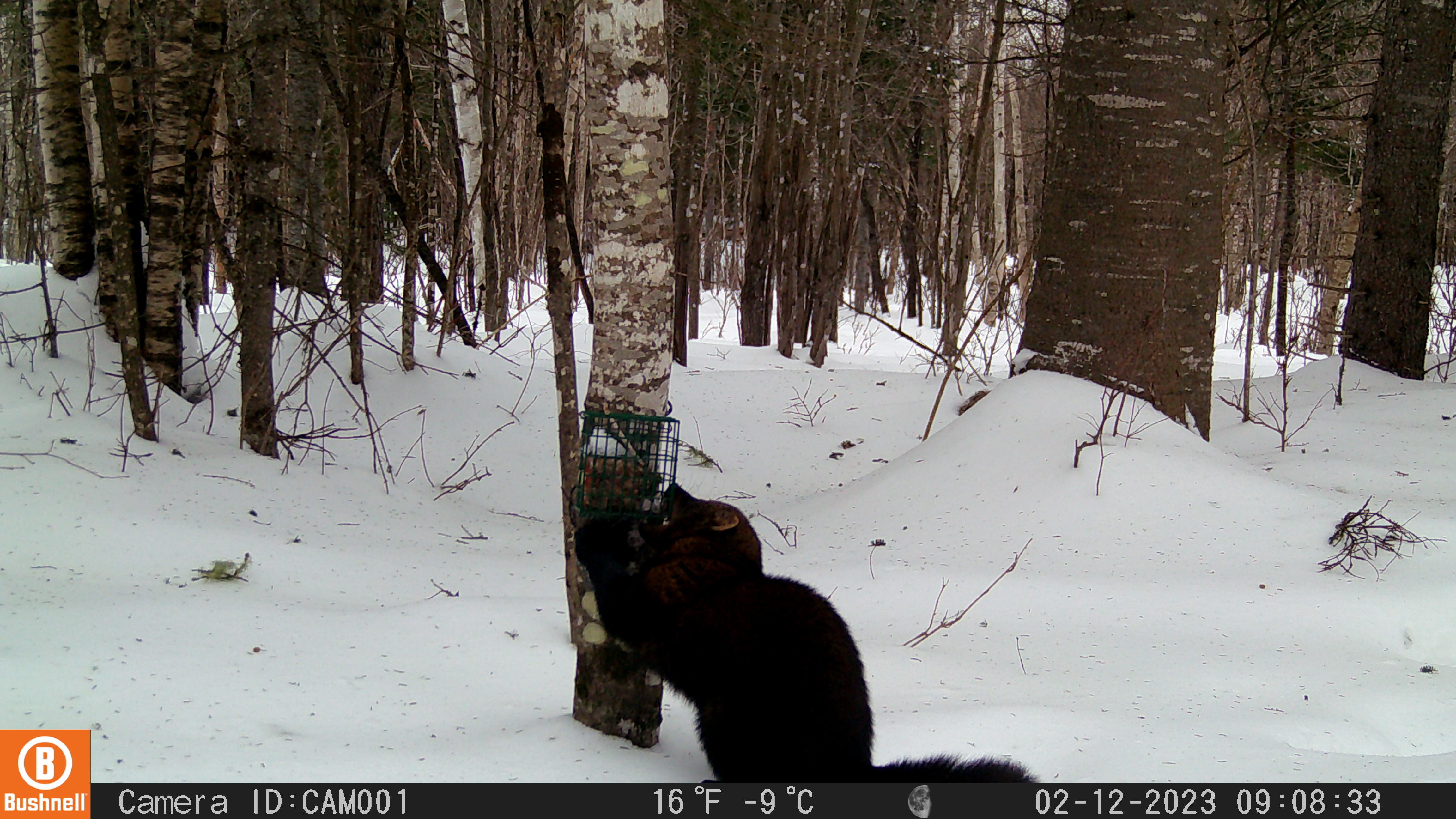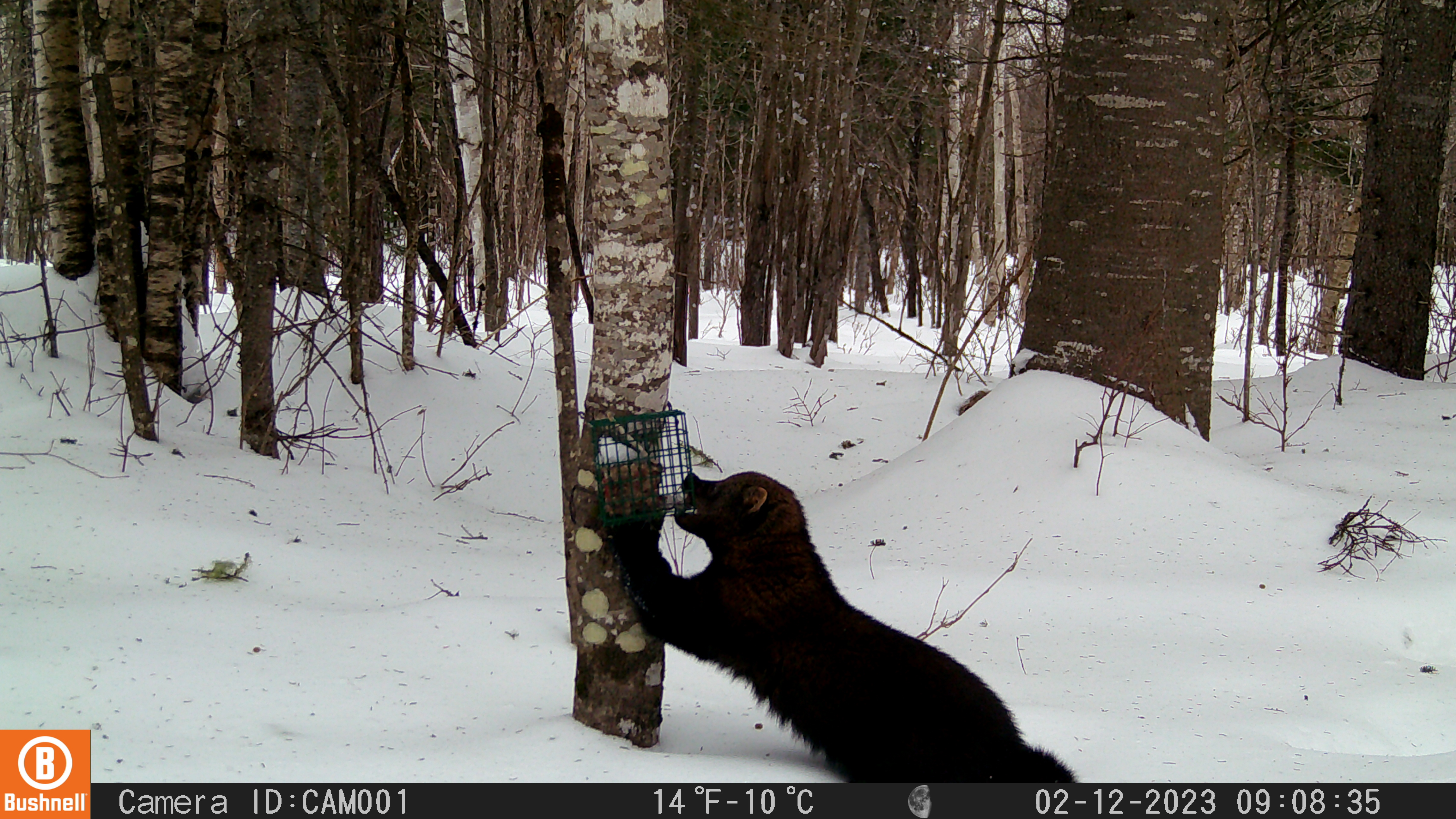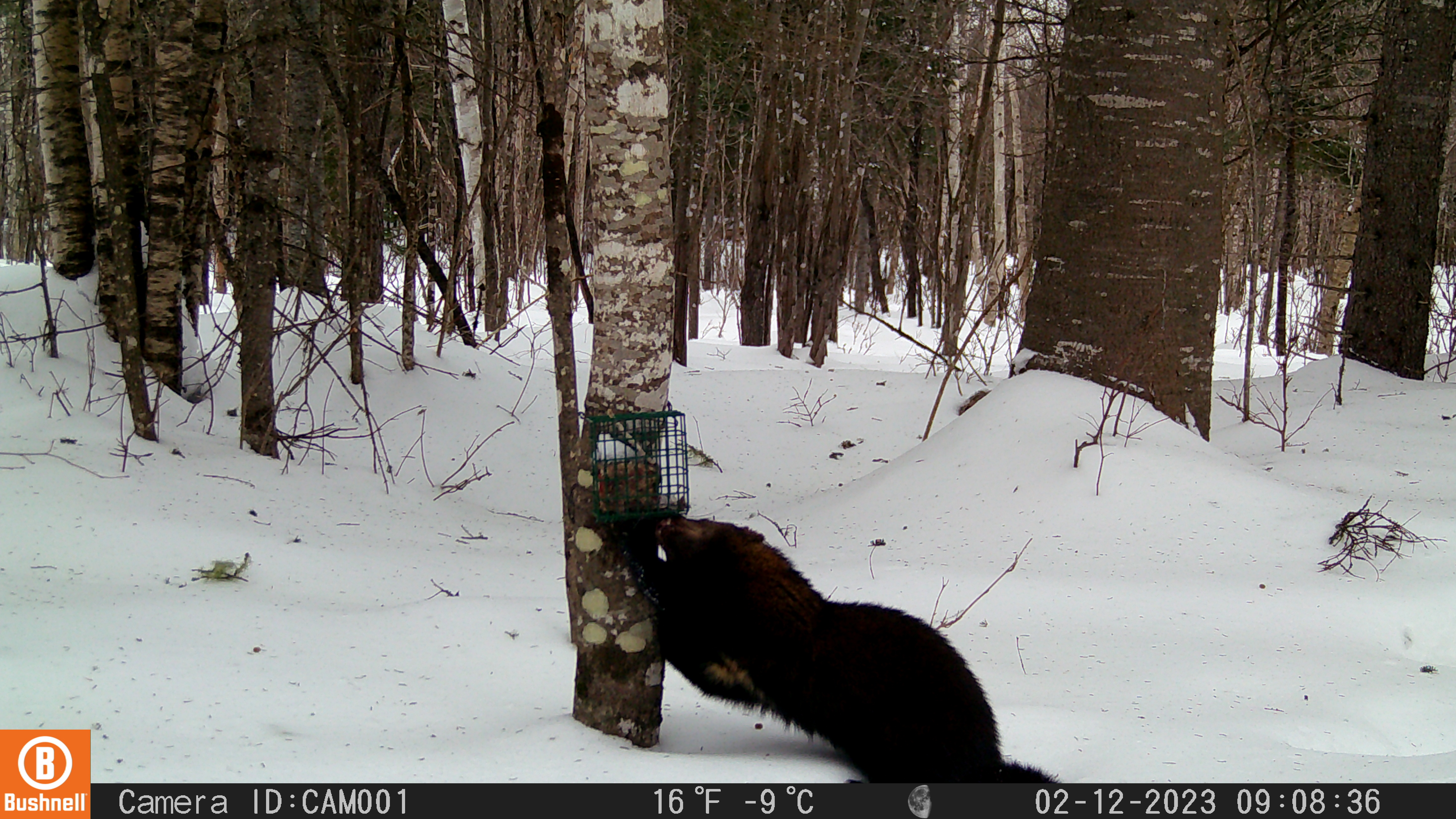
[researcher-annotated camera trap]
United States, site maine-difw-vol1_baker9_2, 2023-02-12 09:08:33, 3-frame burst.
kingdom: Animalia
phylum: Chordata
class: Mammalia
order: Carnivora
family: Mustelidae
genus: Pekania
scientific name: Pekania pennanti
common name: fisher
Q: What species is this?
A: Fisher (Pekania pennanti).